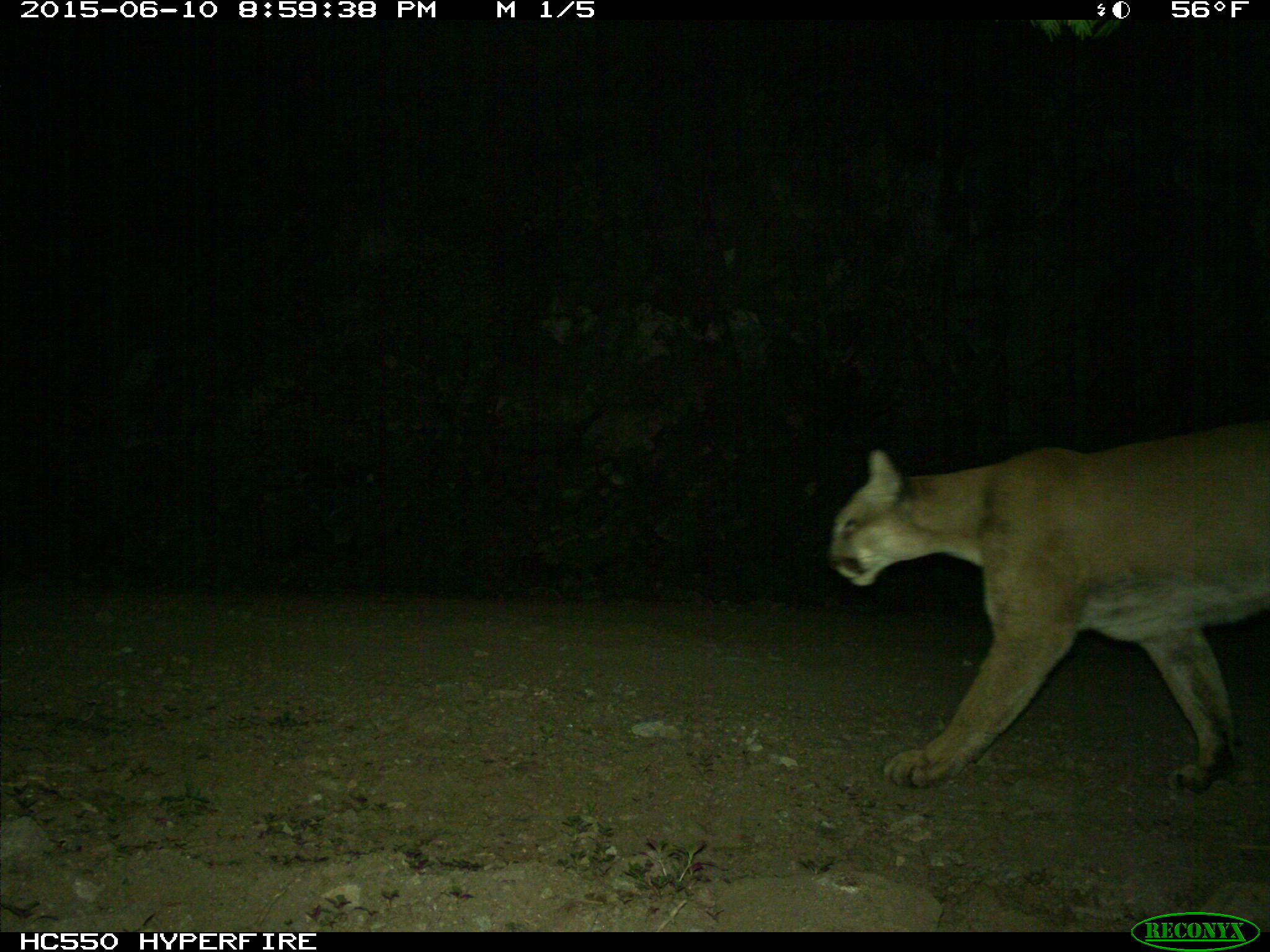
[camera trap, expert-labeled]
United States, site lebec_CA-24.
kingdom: Animalia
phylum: Chordata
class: Mammalia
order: Carnivora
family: Felidae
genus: Puma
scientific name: Puma concolor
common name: mountain lion